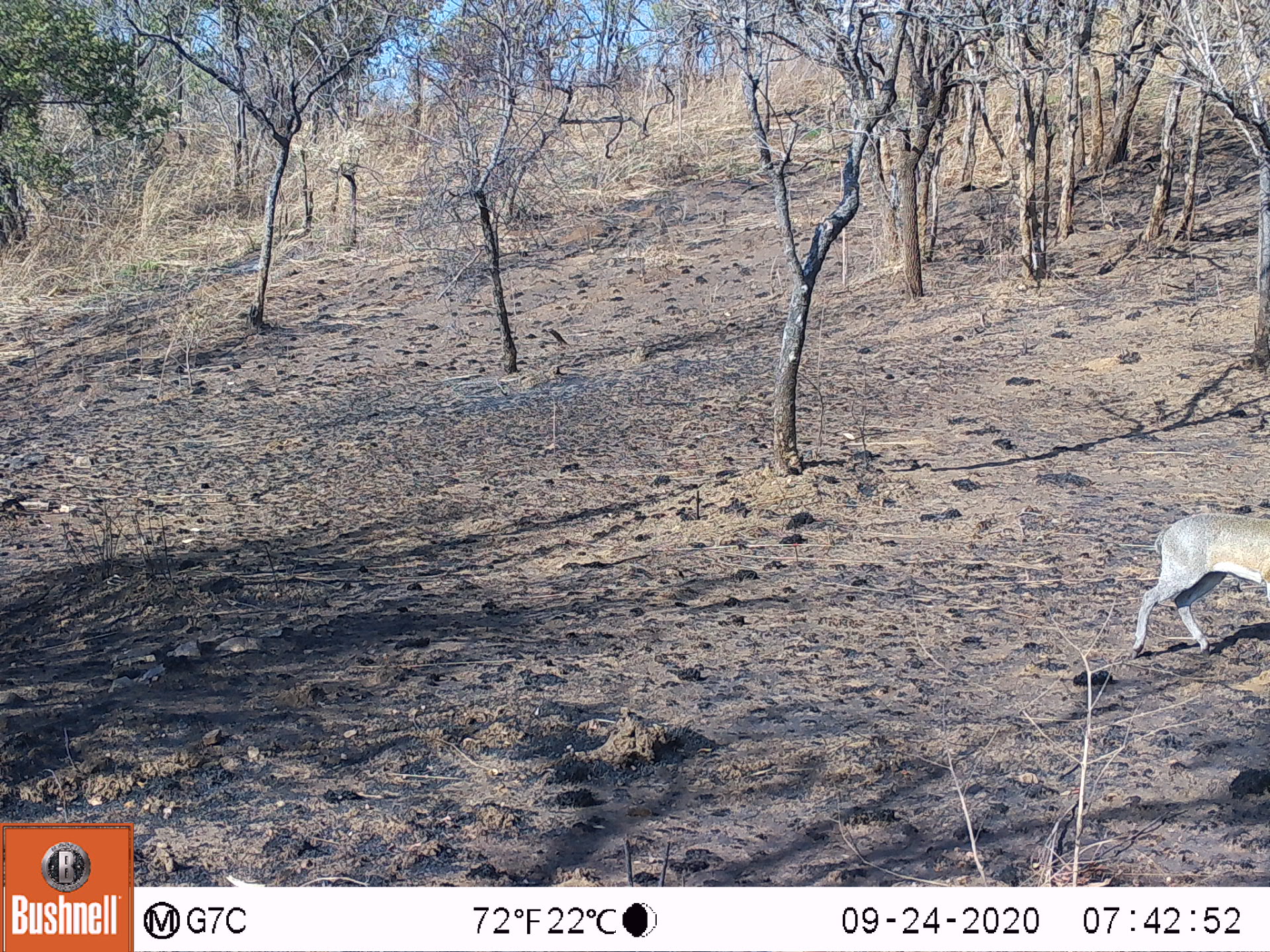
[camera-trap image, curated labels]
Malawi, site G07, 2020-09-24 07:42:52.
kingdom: Animalia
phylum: Chordata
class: Mammalia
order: Artiodactyla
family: Bovidae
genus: Oreotragus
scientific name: Oreotragus oreotragus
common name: klipspringer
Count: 1.